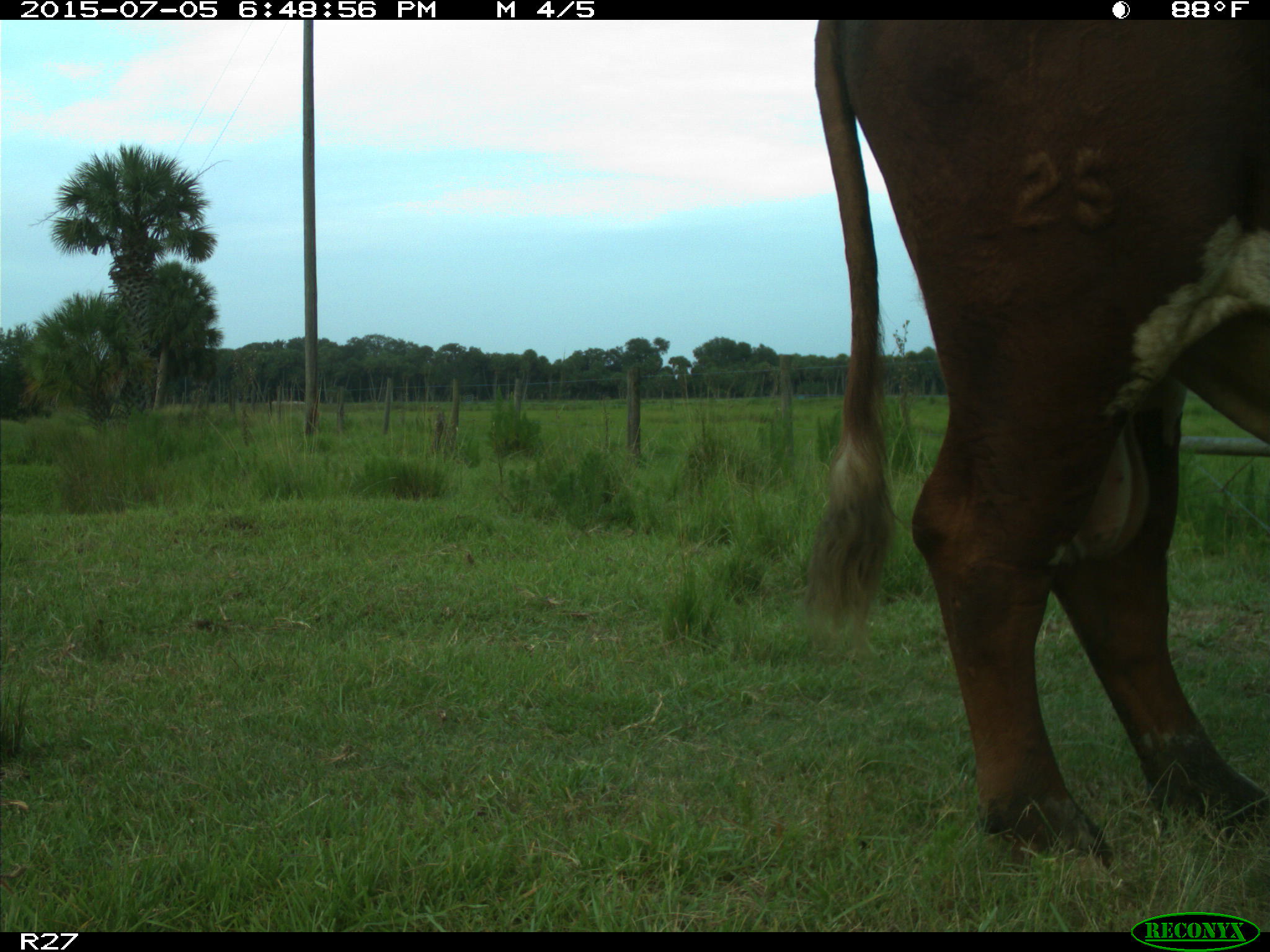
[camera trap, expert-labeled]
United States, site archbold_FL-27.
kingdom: Animalia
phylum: Chordata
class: Mammalia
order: Artiodactyla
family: Bovidae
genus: Bos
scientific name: Bos taurus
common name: domestic cow